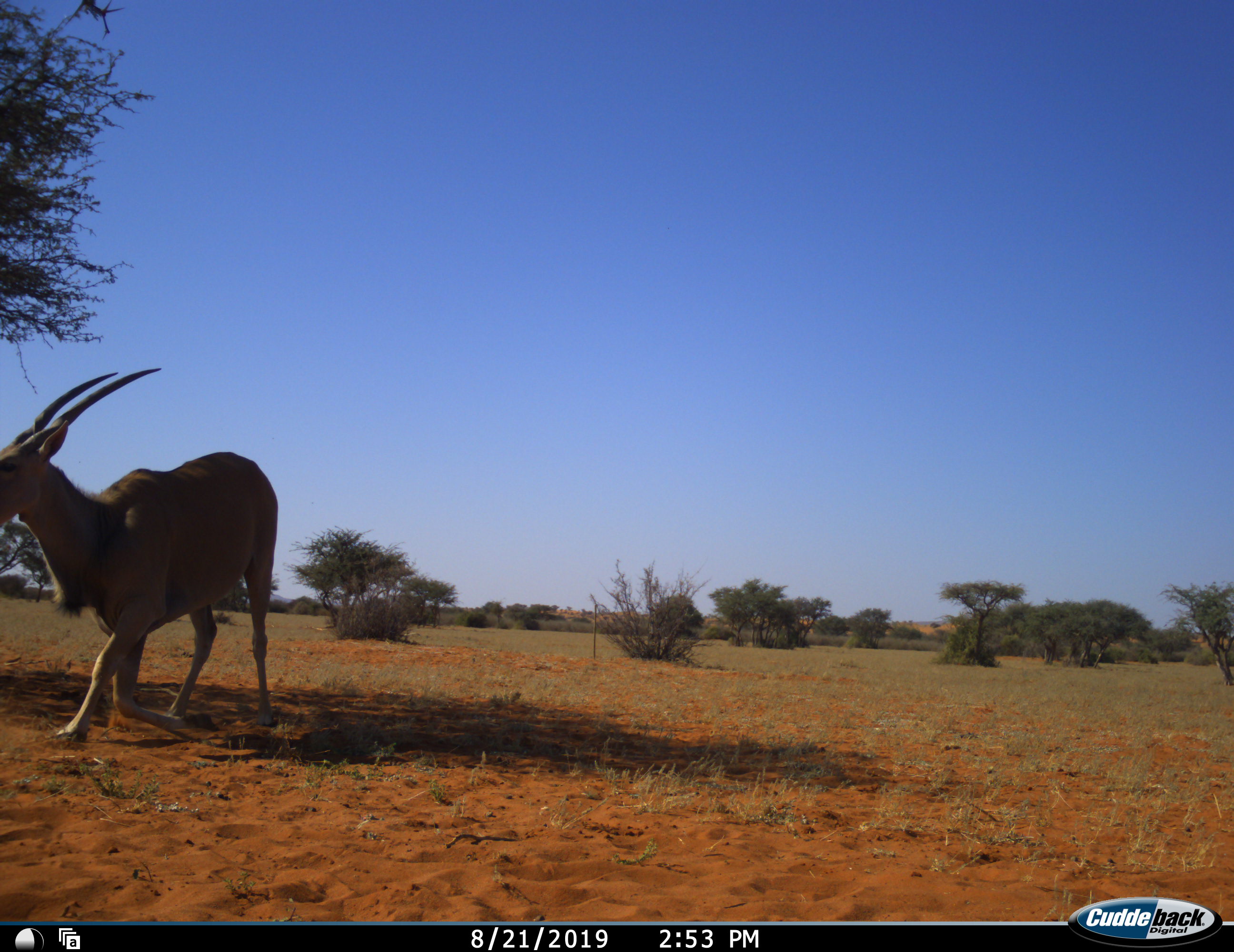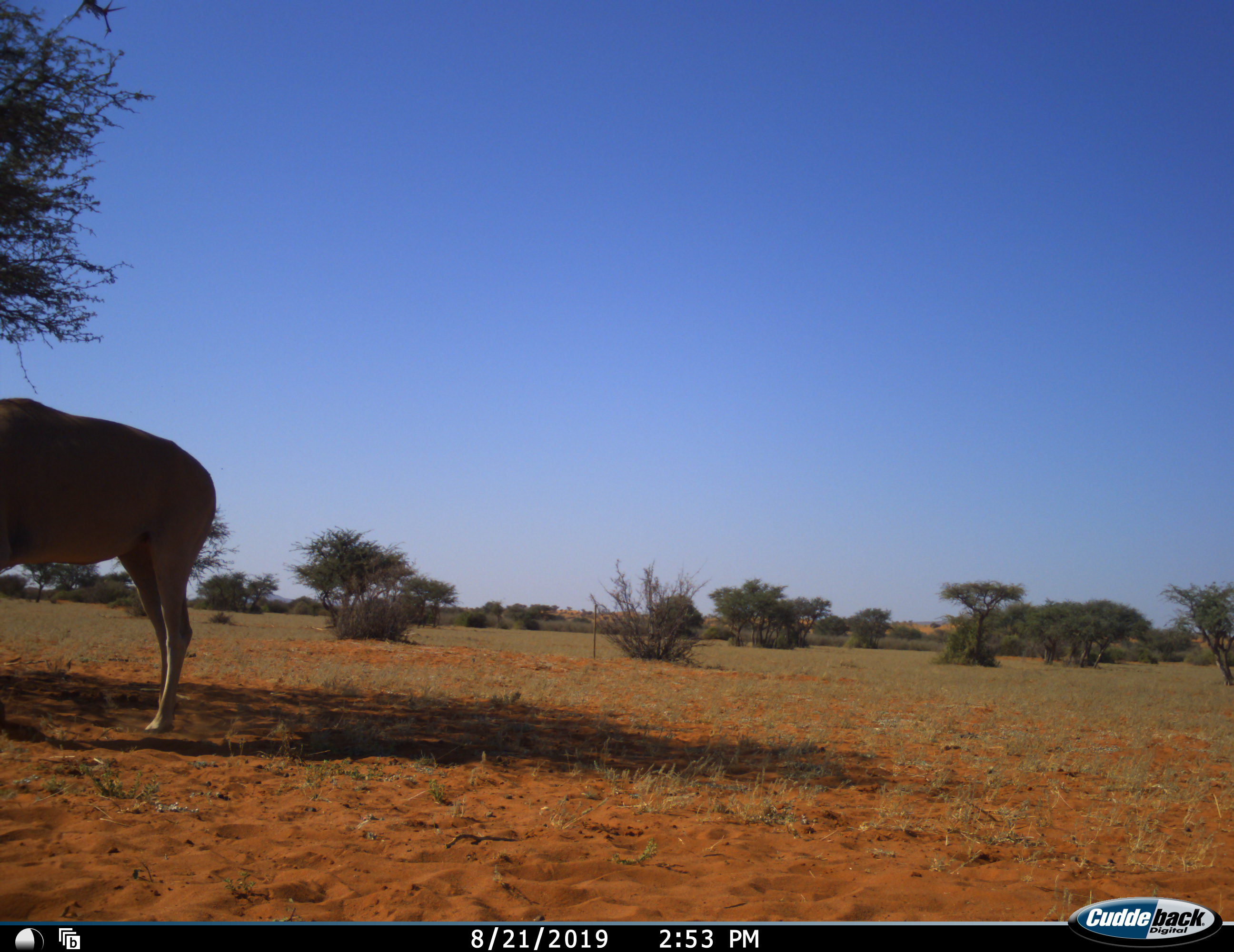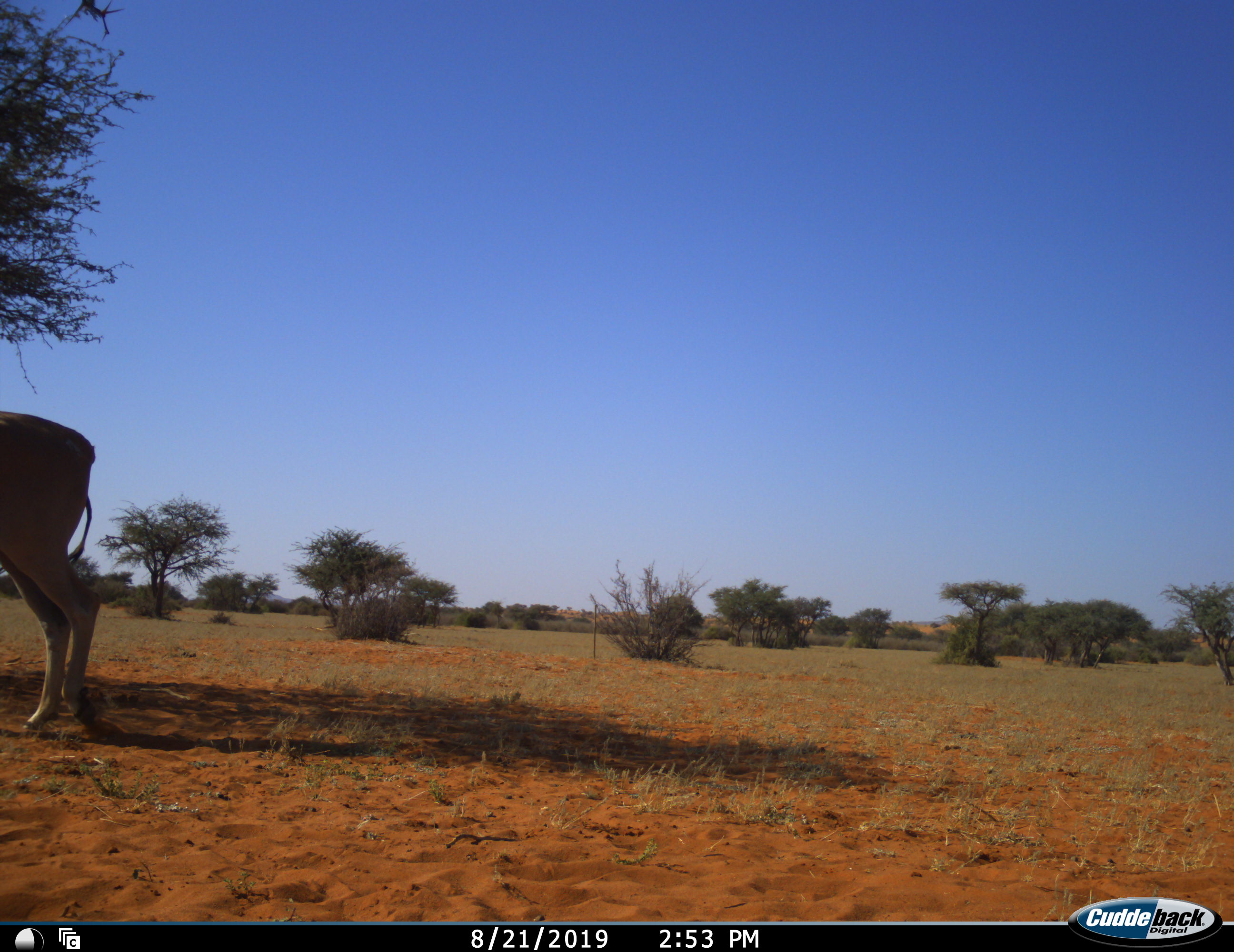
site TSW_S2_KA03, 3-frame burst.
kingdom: Animalia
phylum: Chordata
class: Mammalia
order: Artiodactyla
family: Bovidae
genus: Tragelaphus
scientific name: Tragelaphus oryx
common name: eland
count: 1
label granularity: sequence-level